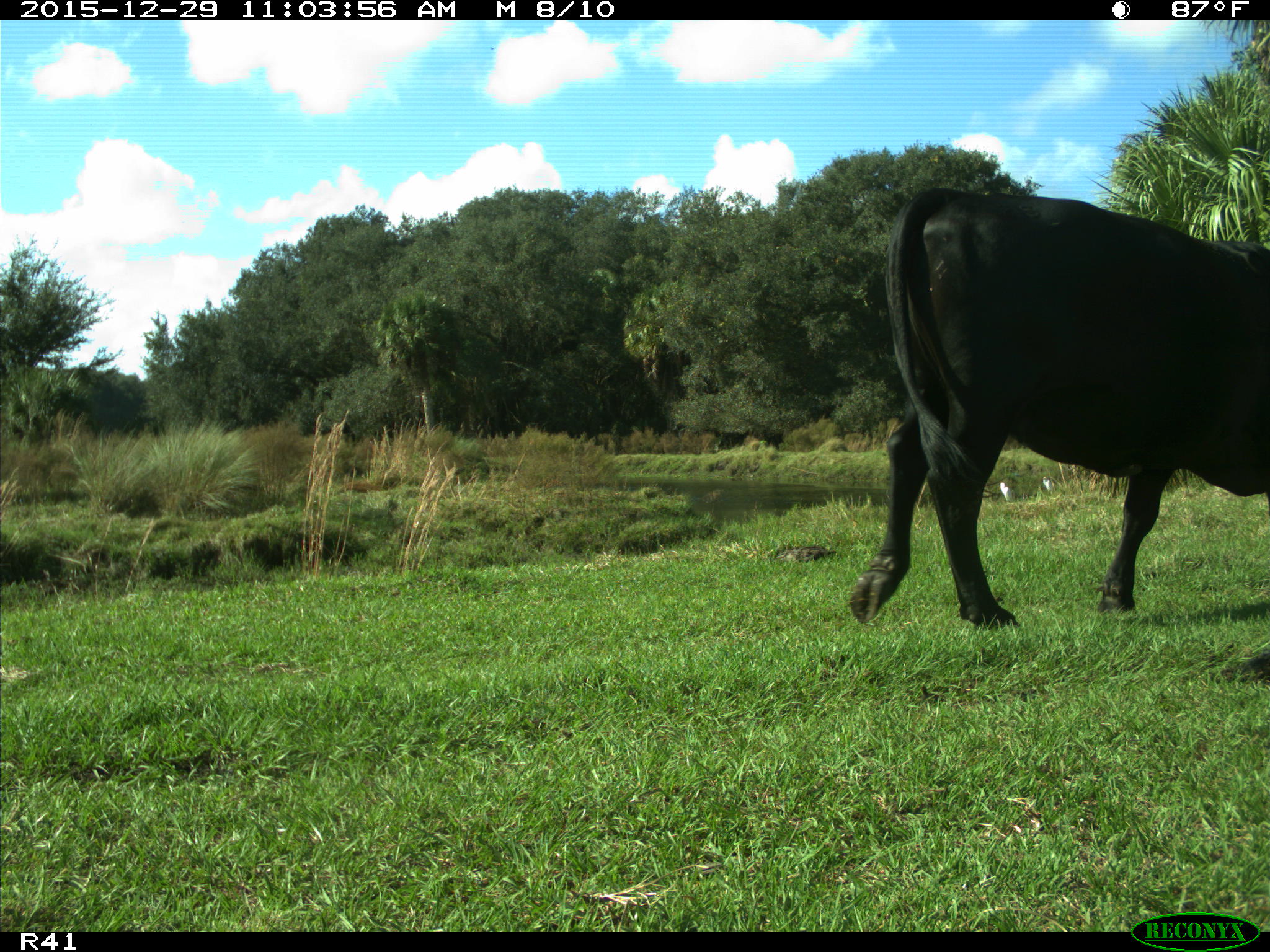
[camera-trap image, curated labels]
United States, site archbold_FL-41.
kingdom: Animalia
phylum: Chordata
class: Mammalia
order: Artiodactyla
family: Bovidae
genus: Bos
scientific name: Bos taurus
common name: domestic cow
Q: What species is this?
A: Bos taurus (domestic cow).